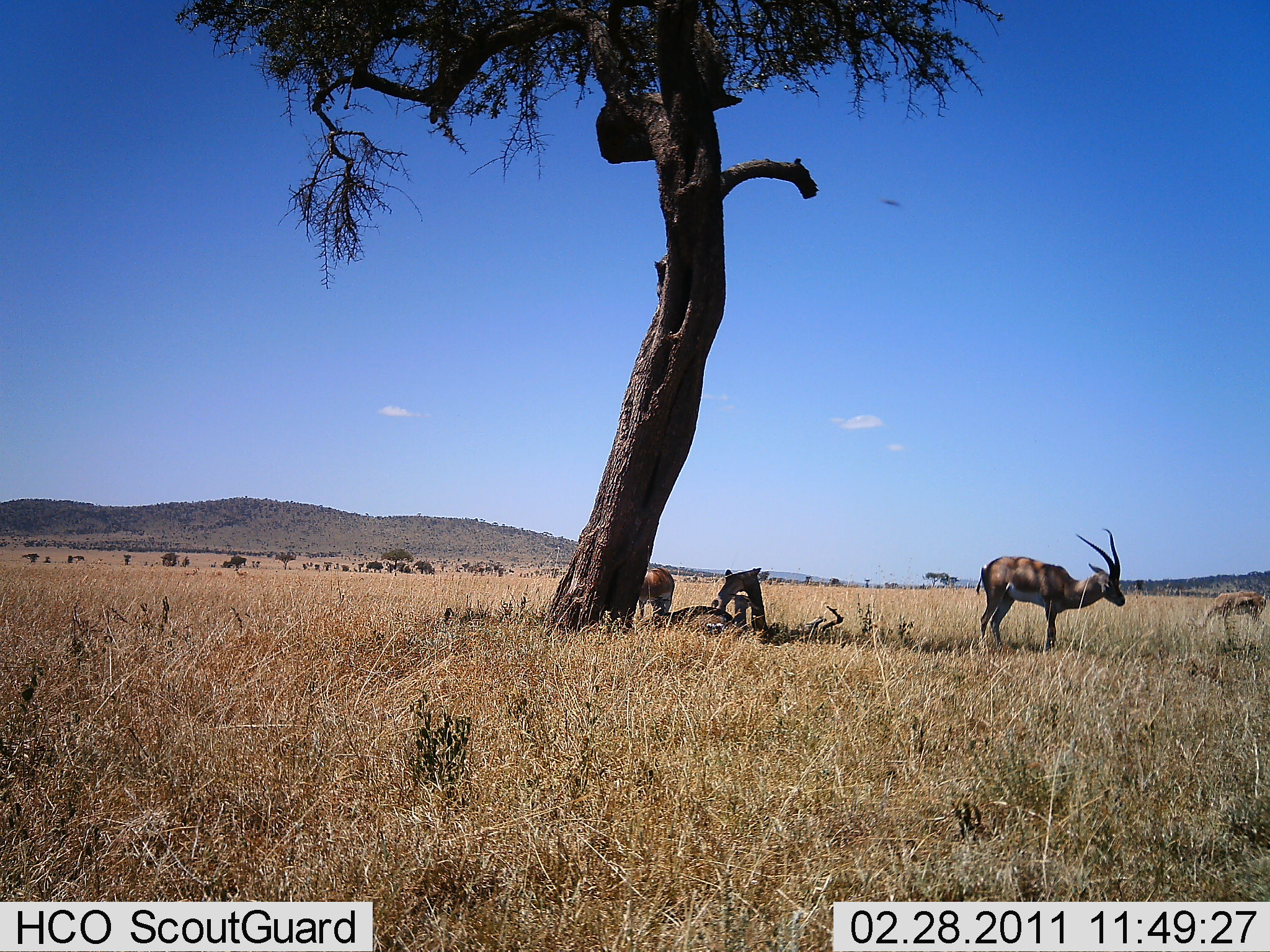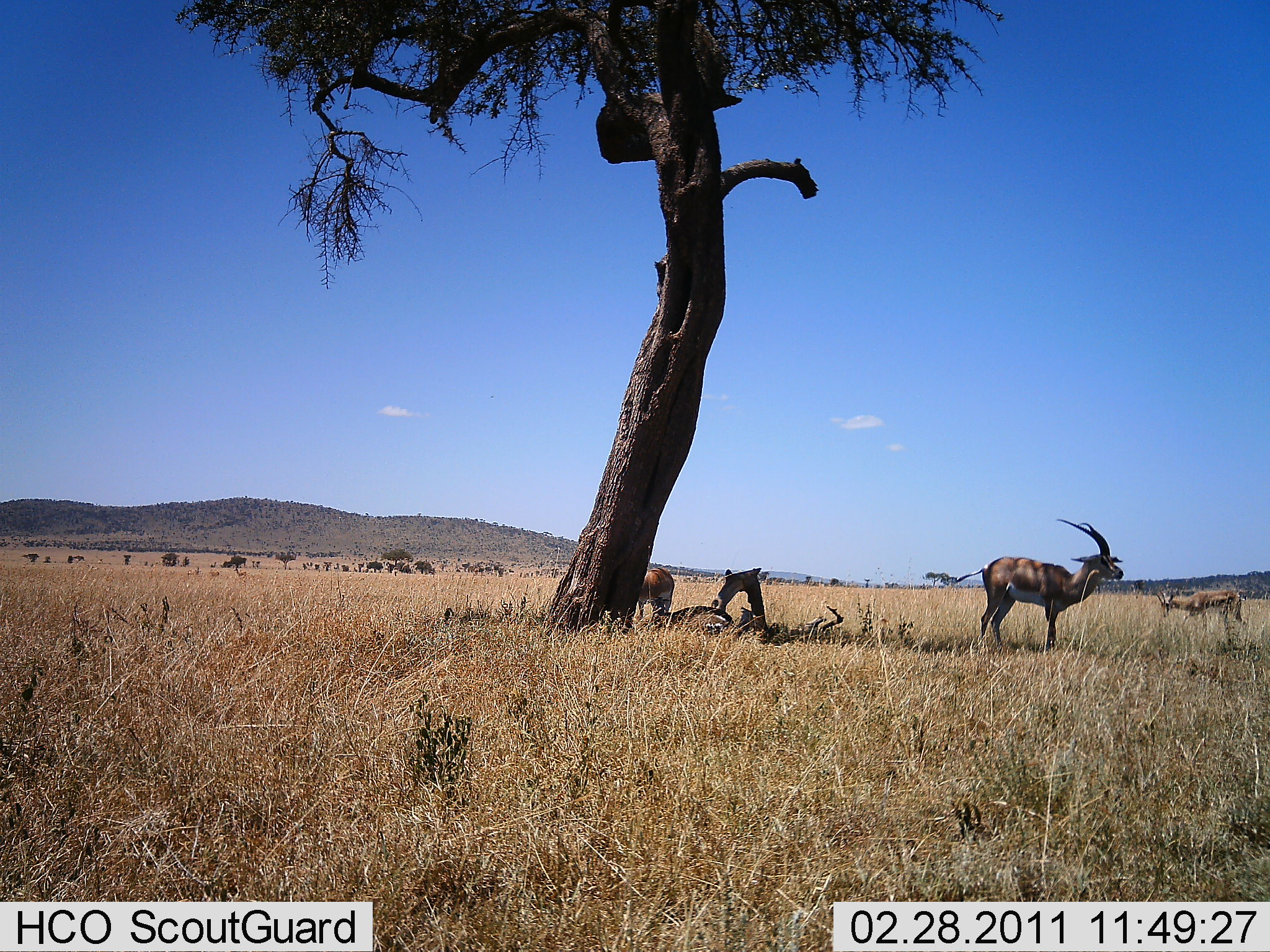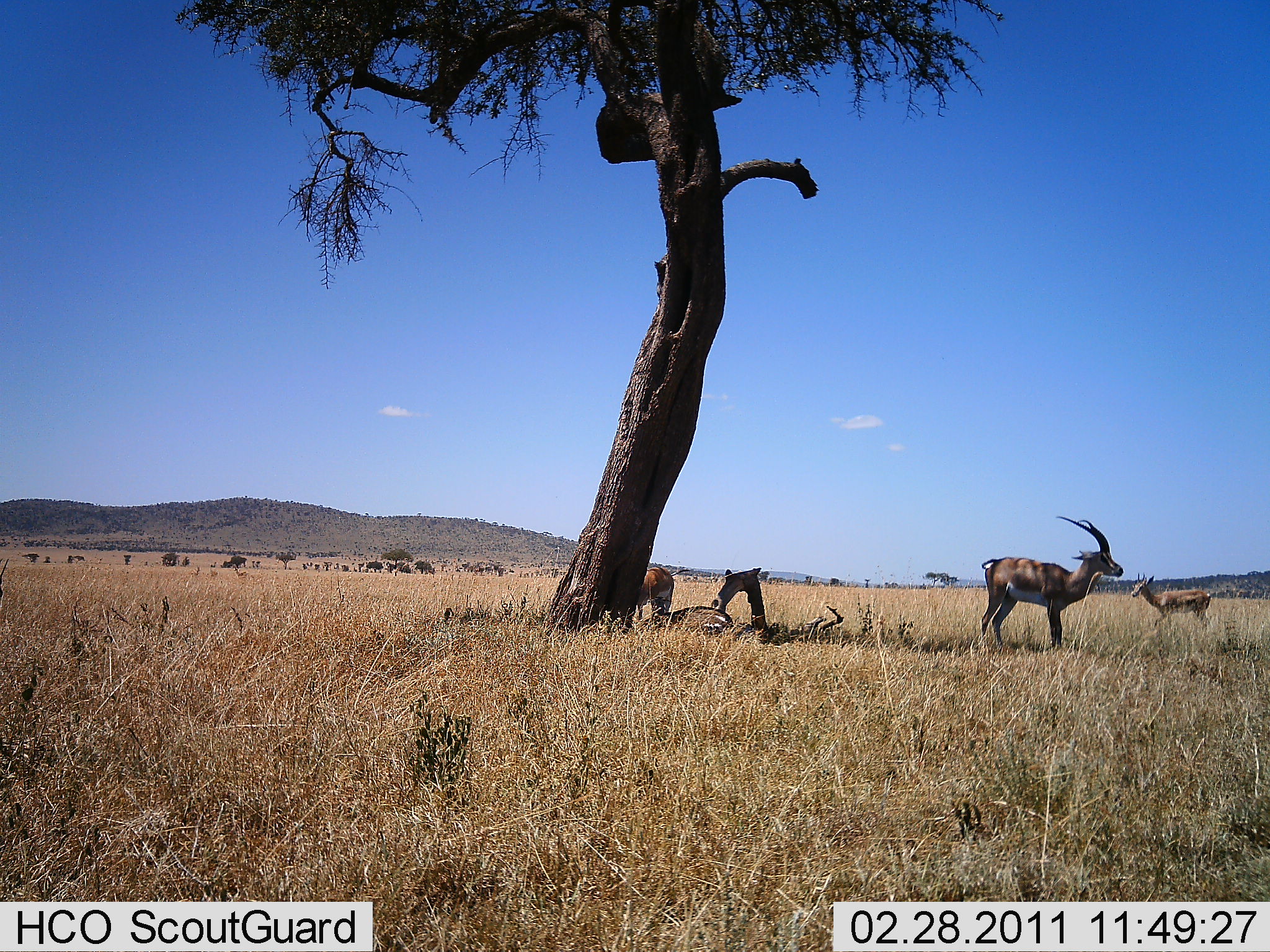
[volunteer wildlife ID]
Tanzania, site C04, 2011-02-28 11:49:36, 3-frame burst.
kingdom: Animalia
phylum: Chordata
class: Mammalia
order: Artiodactyla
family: Bovidae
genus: Aepyceros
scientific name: Aepyceros melampus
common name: impala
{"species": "impala (Aepyceros melampus)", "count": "3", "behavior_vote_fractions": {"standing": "82%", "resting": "64%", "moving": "18%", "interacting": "0%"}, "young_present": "9%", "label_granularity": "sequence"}